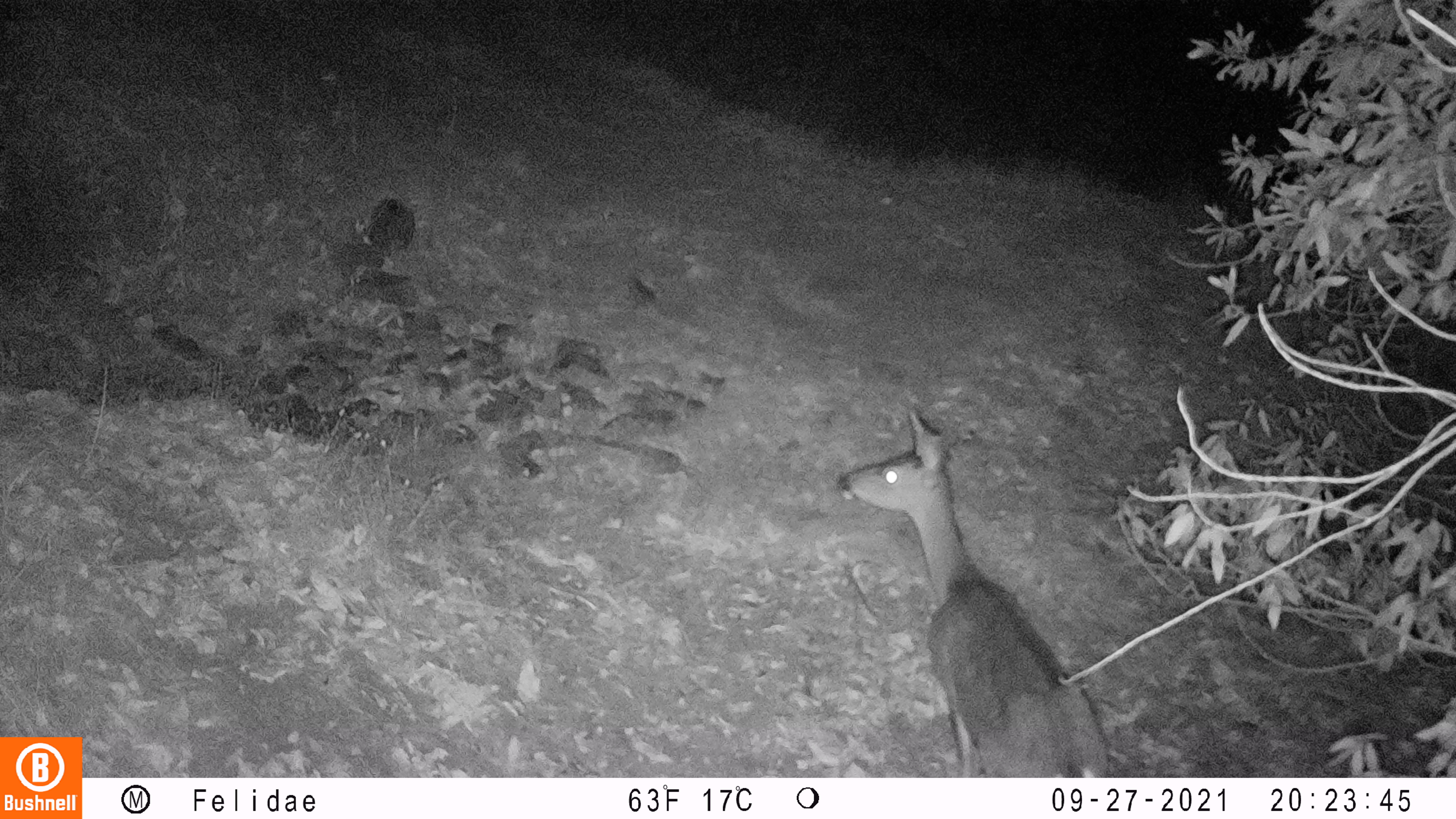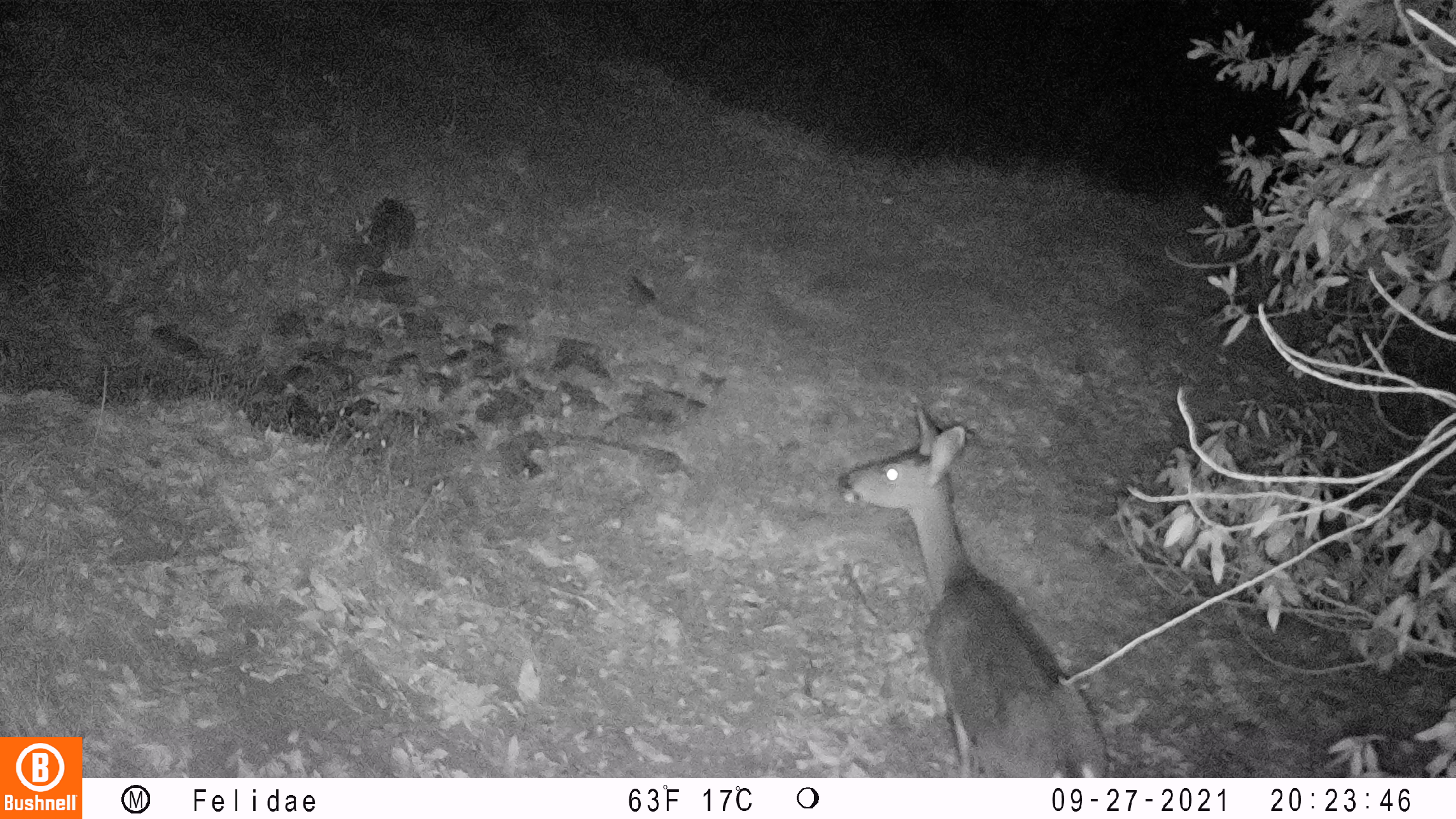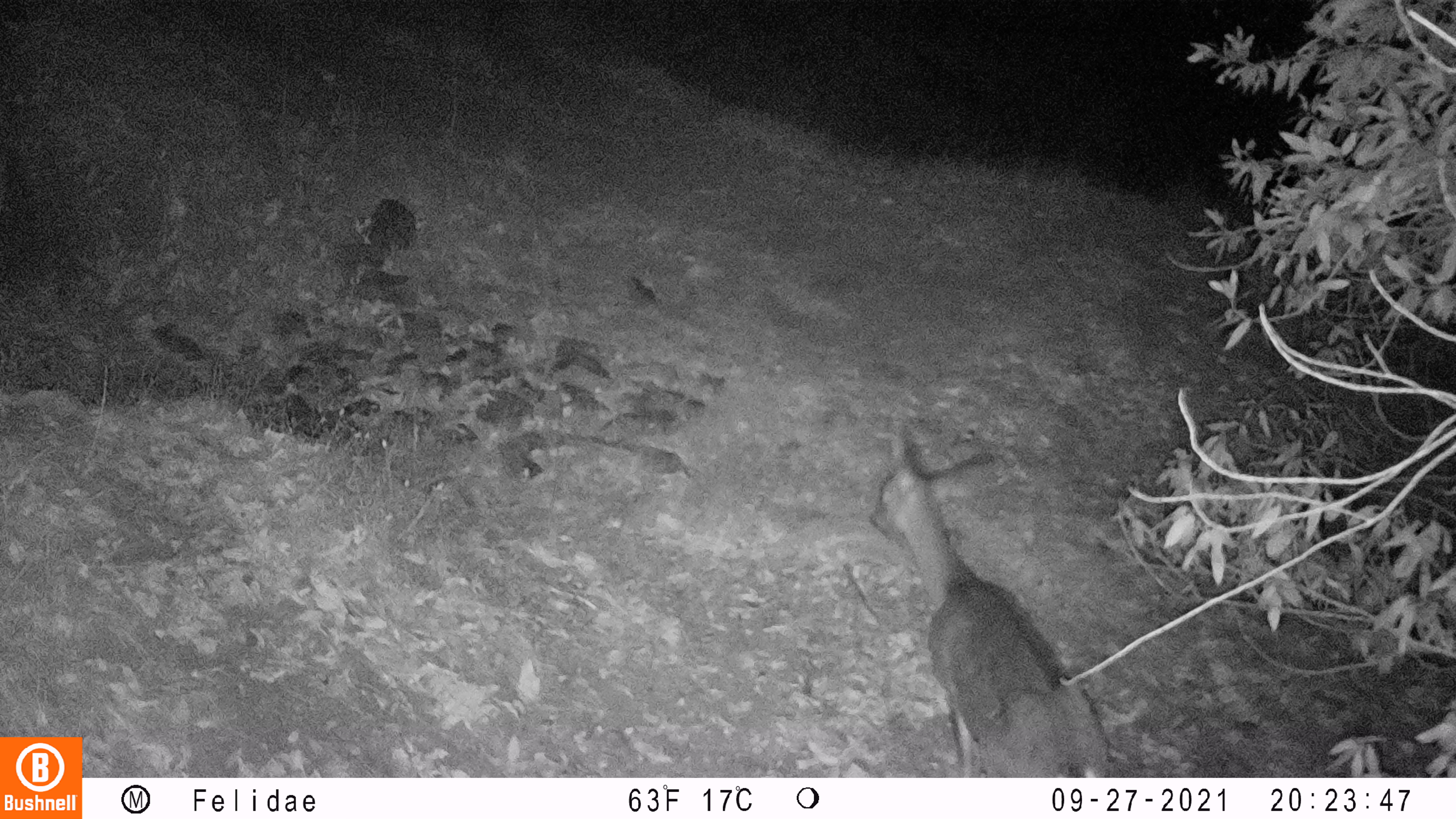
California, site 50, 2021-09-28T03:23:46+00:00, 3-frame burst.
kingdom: Animalia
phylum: Chordata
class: Mammalia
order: Artiodactyla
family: Cervidae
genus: Odocoileus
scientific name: Odocoileus hemionus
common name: mule deer